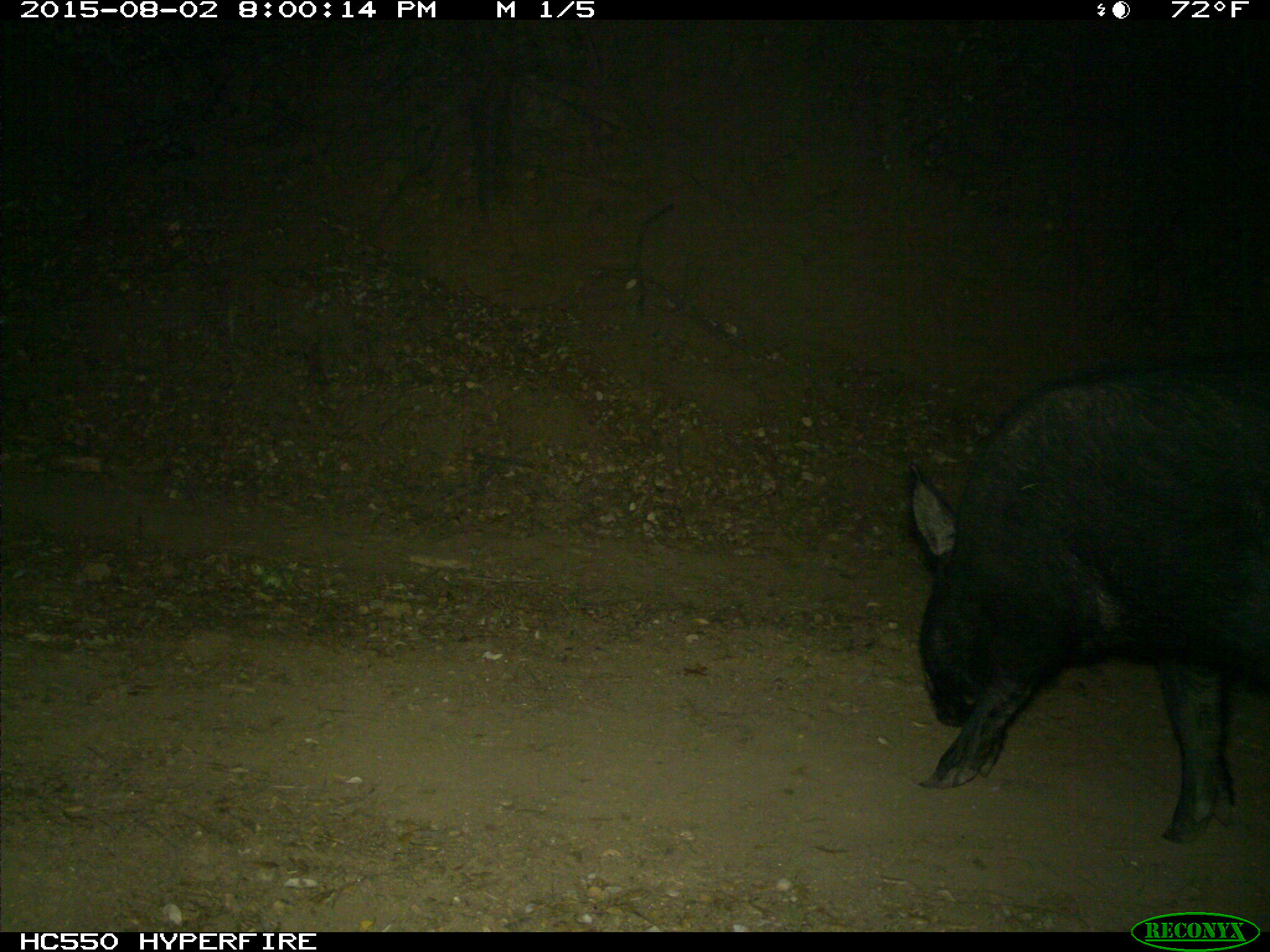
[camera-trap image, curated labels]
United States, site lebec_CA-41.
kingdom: Animalia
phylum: Chordata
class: Mammalia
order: Artiodactyla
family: Suidae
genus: Sus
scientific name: Sus scrofa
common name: wild boar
Sus scrofa (wild boar).